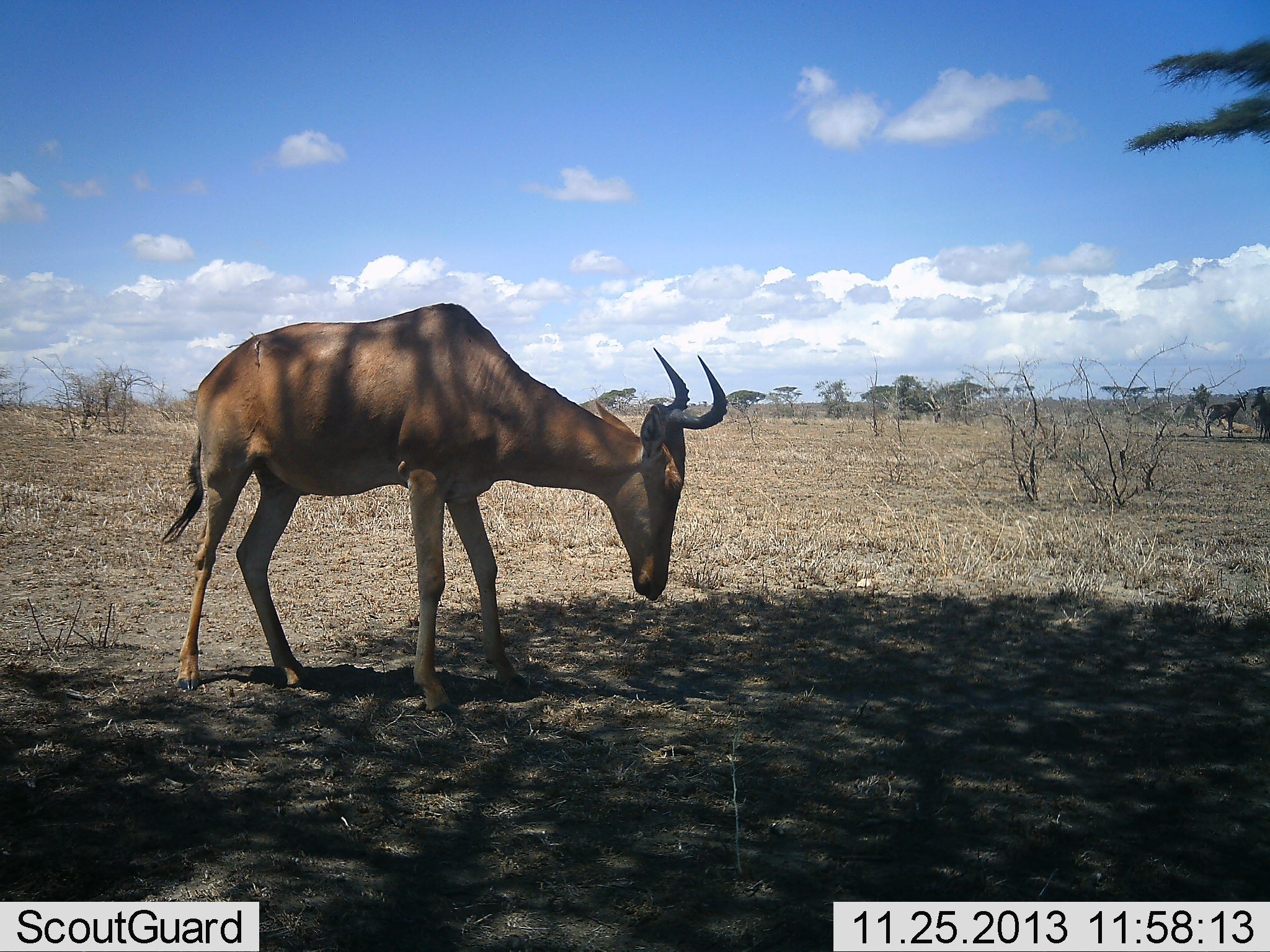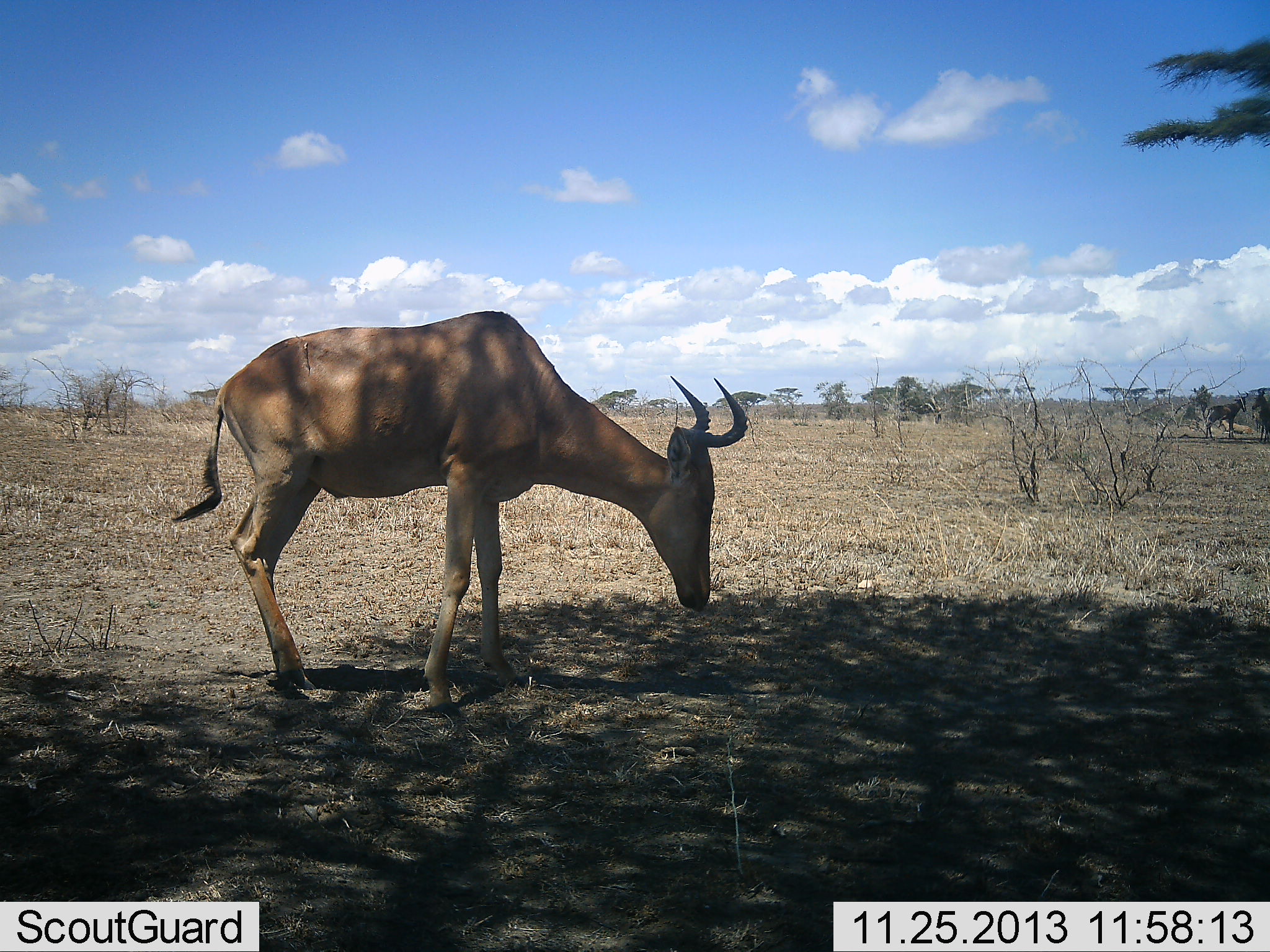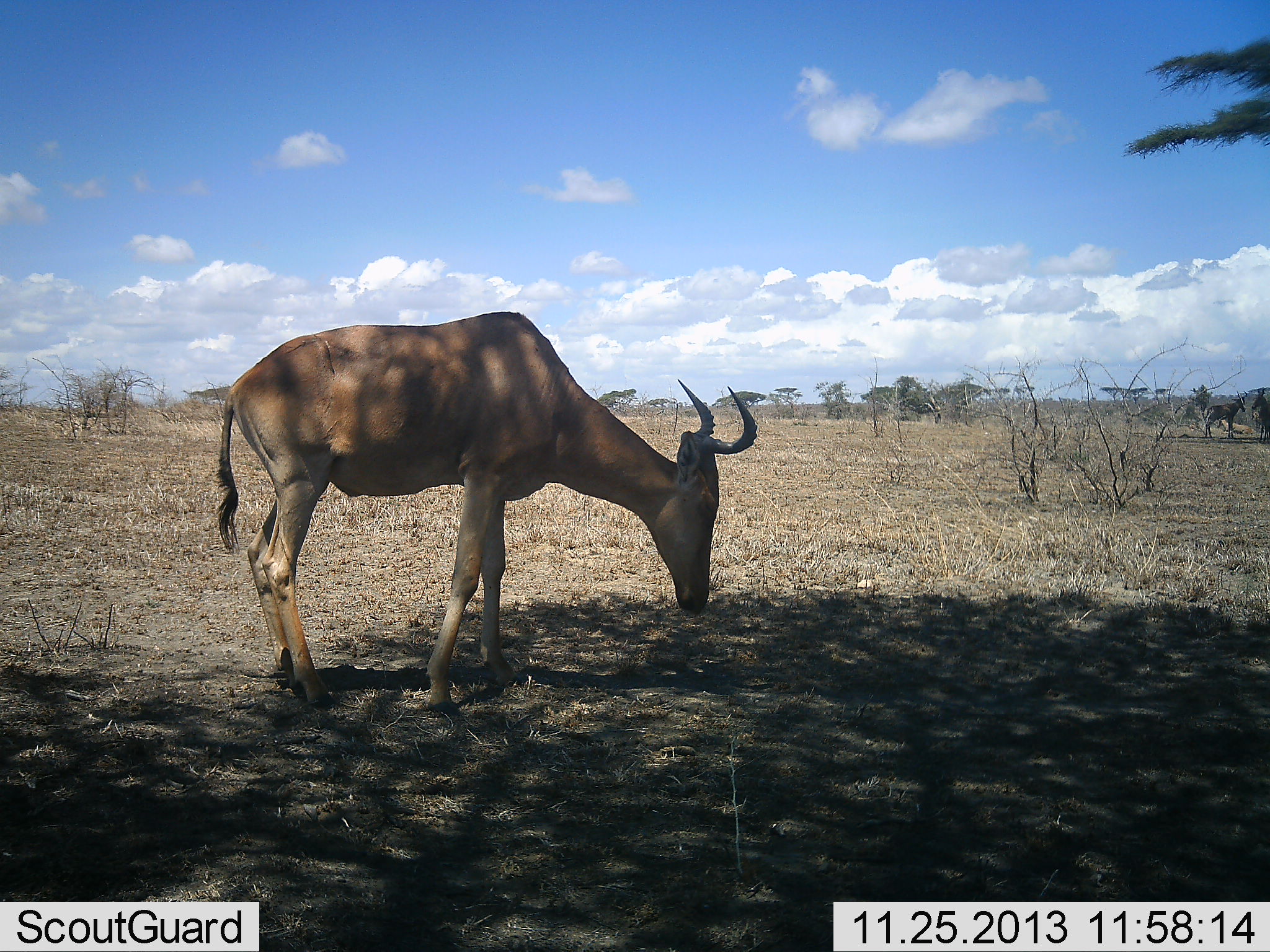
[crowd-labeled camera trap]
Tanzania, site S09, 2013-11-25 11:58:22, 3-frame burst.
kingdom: Animalia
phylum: Chordata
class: Mammalia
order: Artiodactyla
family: Bovidae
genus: Alcelaphus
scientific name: Alcelaphus buselaphus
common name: hartebeest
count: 1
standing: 50%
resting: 0%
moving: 20%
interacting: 0%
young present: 0%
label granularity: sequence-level